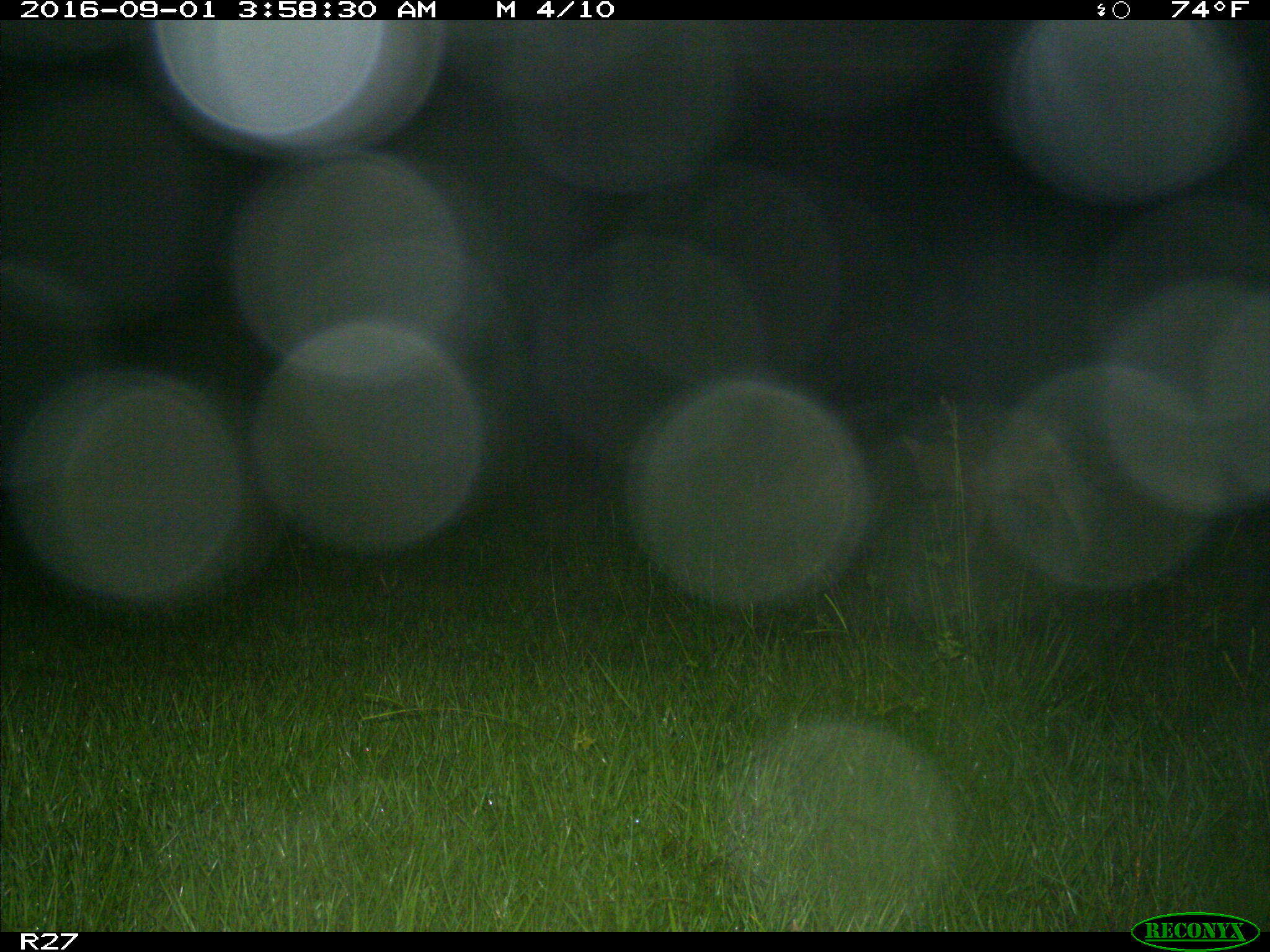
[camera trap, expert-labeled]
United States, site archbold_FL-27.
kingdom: Animalia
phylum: Chordata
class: Mammalia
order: Carnivora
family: Canidae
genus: Canis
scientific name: Canis latrans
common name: coyote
Canis latrans (coyote).